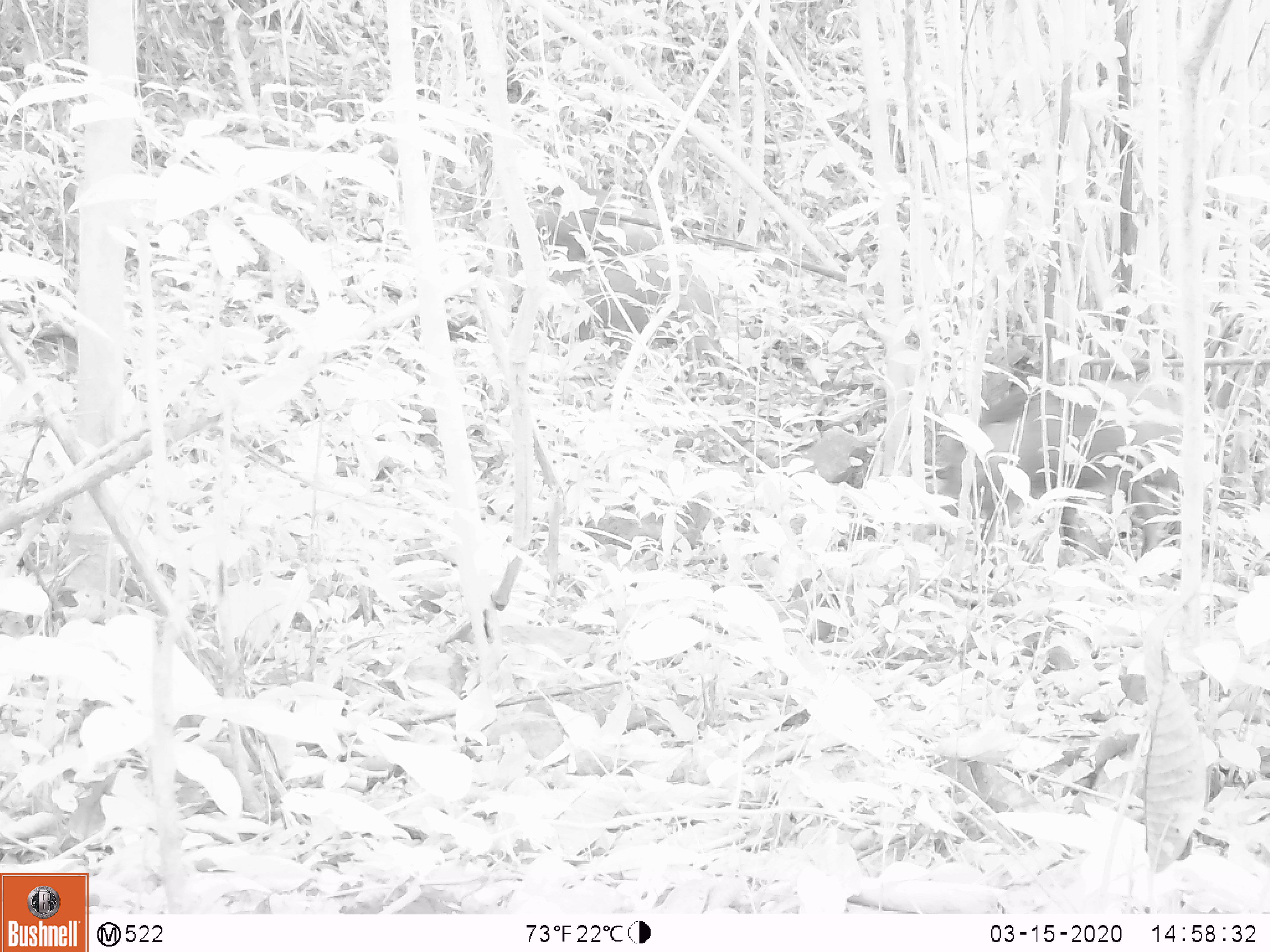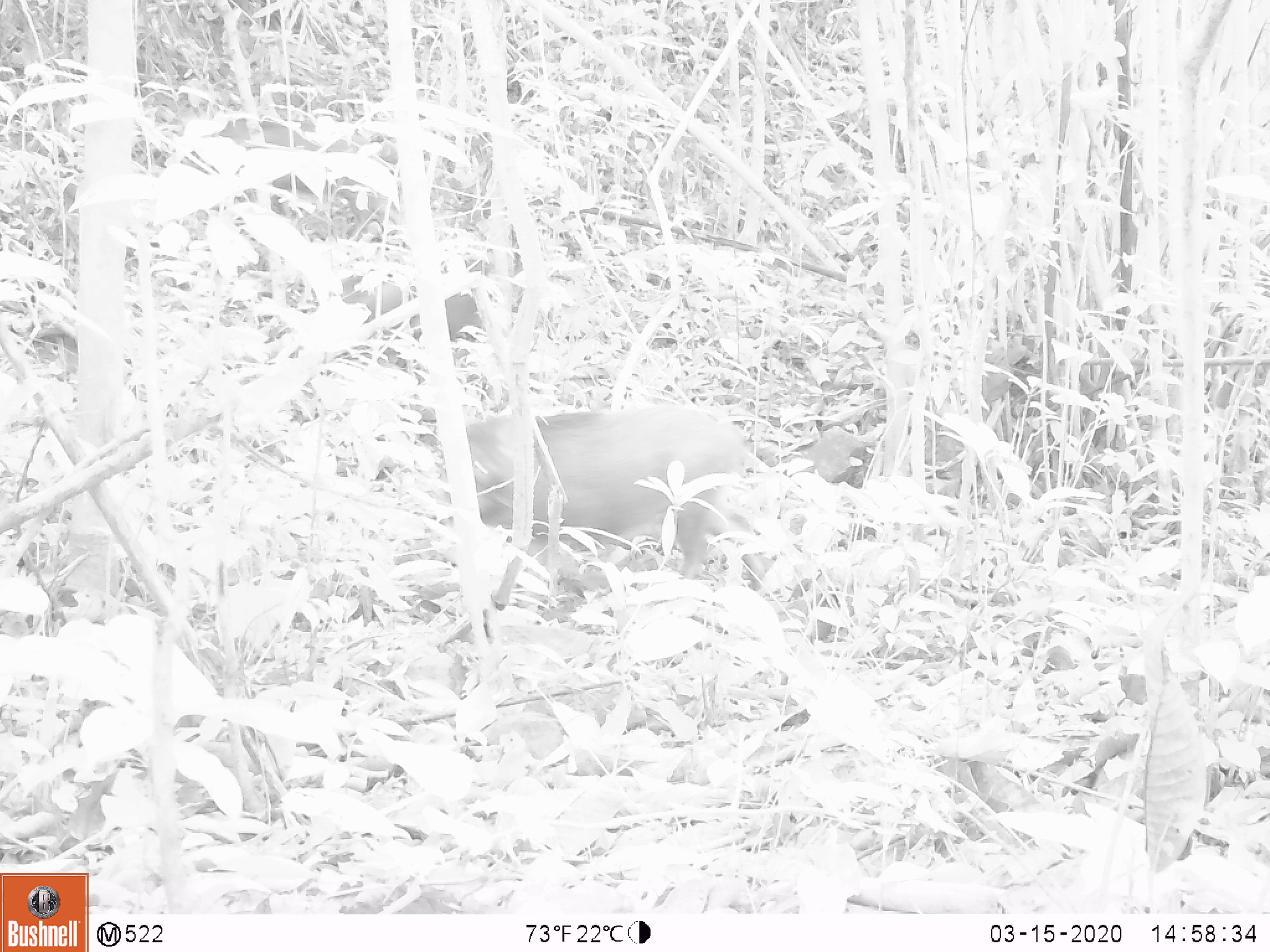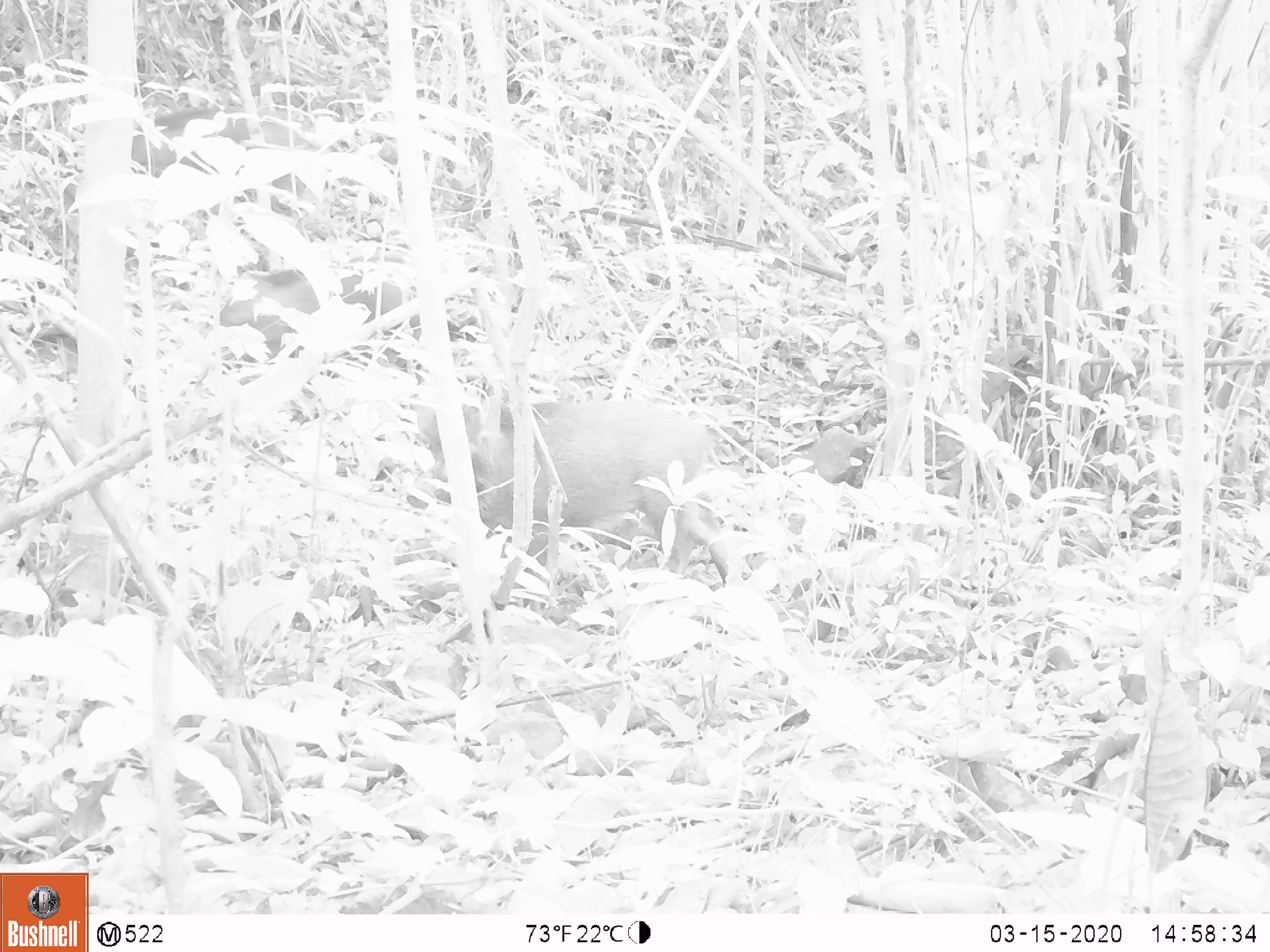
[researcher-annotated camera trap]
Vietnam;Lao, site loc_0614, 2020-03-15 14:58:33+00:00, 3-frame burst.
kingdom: Animalia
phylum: Chordata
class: Mammalia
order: Artiodactyla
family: Suidae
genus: Sus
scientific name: Sus scrofa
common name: eurasian wild pig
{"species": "eurasian wild pig (Sus scrofa)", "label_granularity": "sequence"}